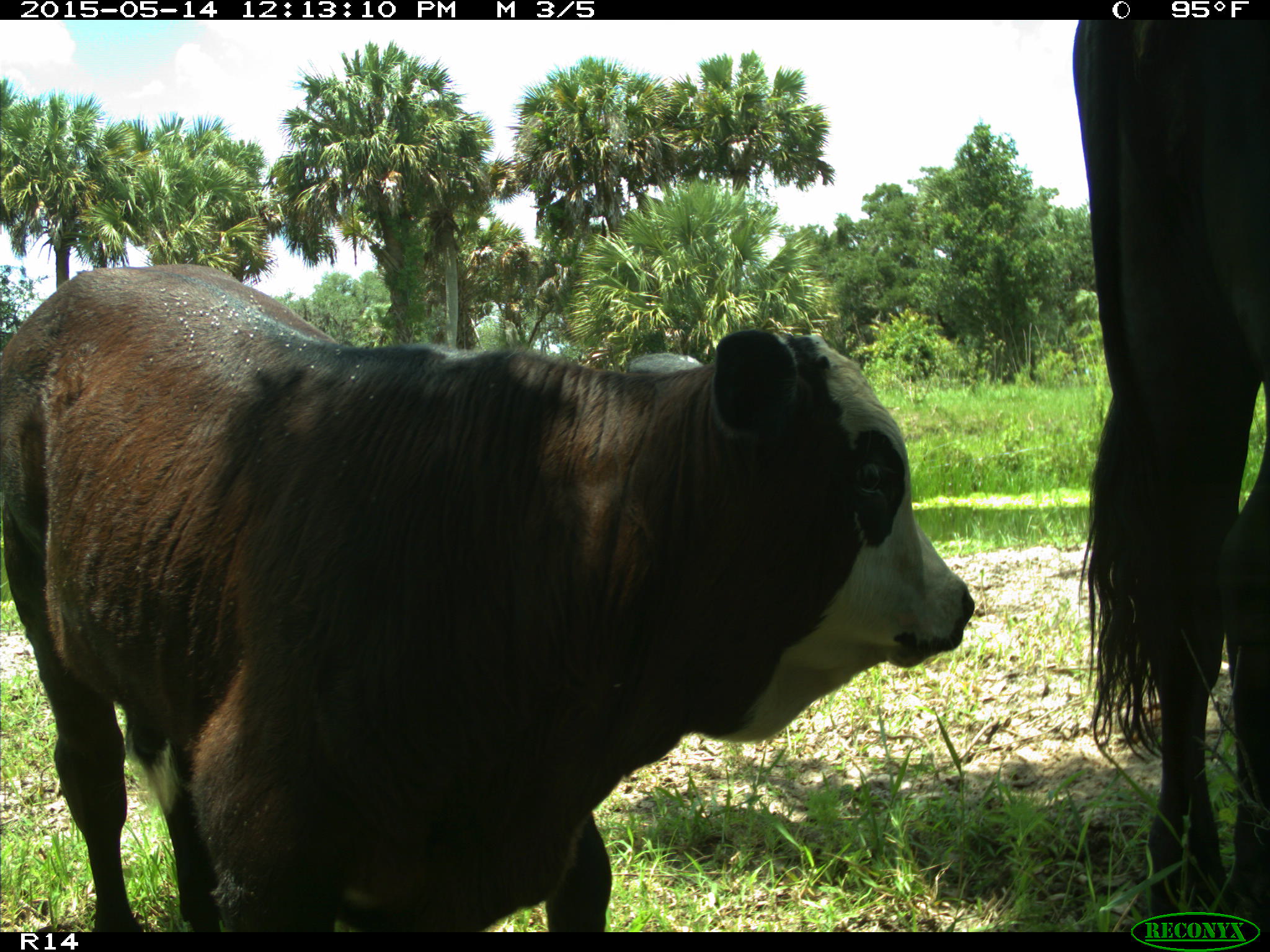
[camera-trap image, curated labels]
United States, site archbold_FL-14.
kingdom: Animalia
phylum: Chordata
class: Mammalia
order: Artiodactyla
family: Bovidae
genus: Bos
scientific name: Bos taurus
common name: domestic cow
Bos taurus (domestic cow).